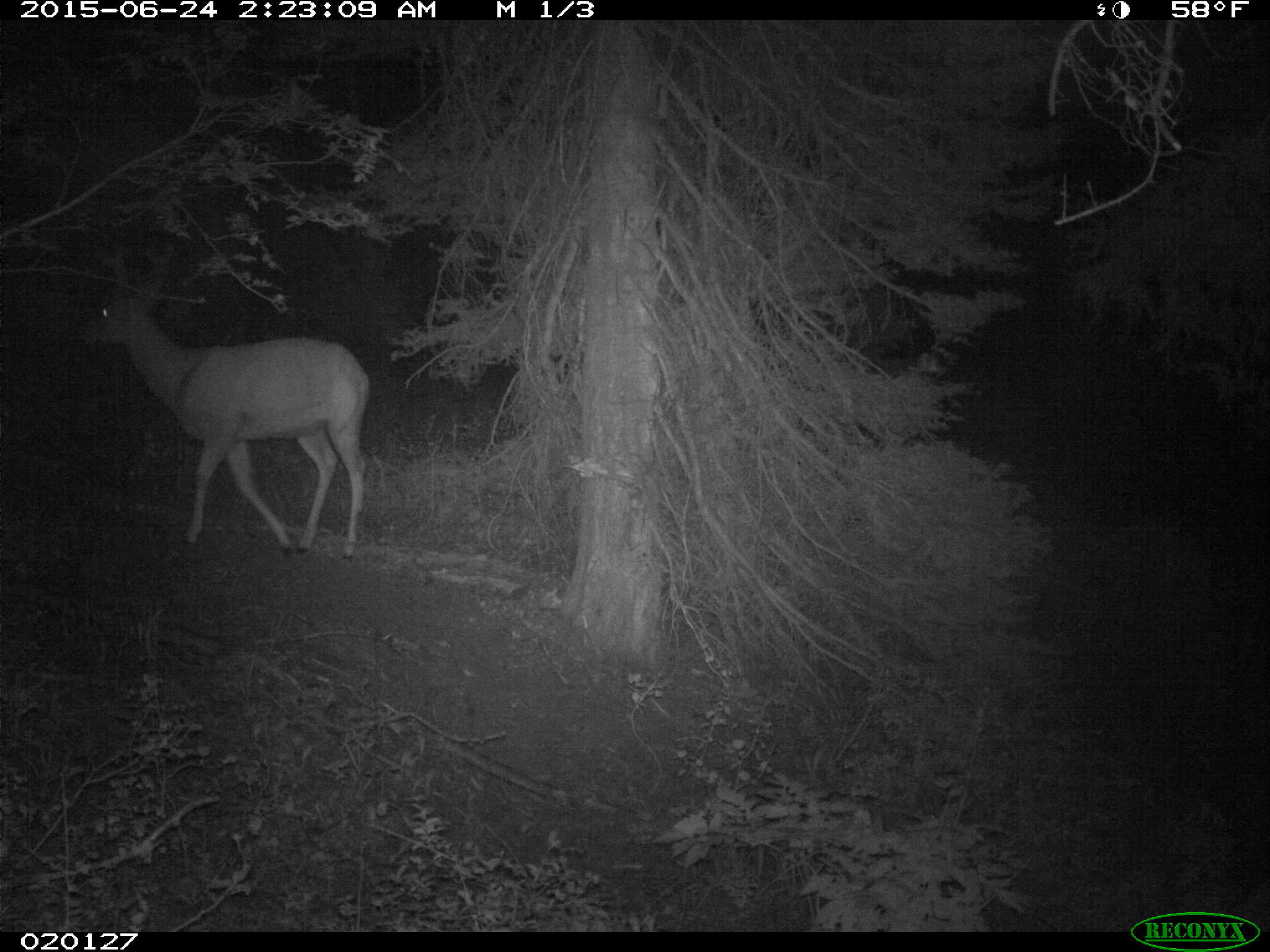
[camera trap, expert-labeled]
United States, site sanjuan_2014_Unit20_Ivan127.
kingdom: Animalia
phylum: Chordata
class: Mammalia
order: Artiodactyla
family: Cervidae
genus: Odocoileus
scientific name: Odocoileus hemionus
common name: mule deer